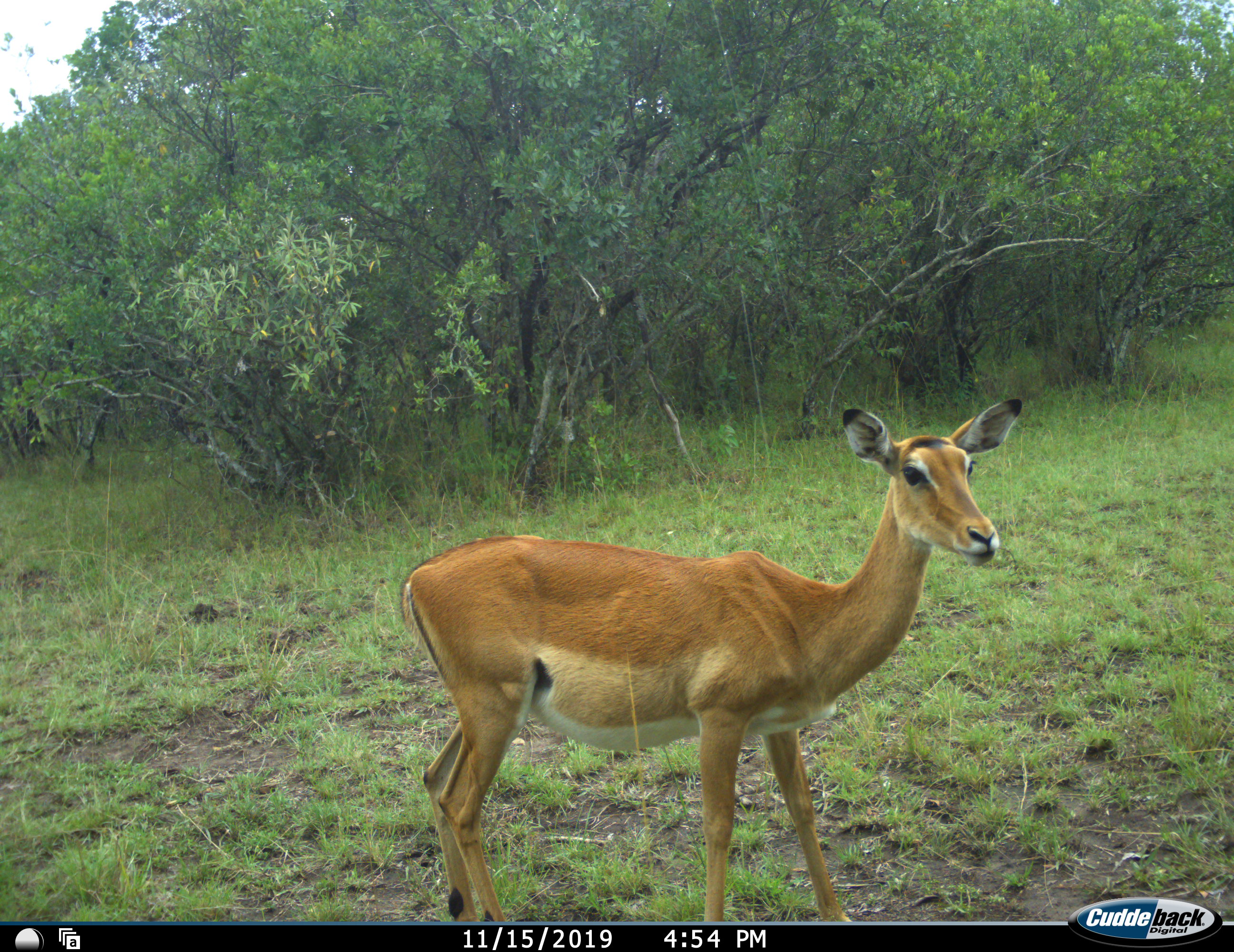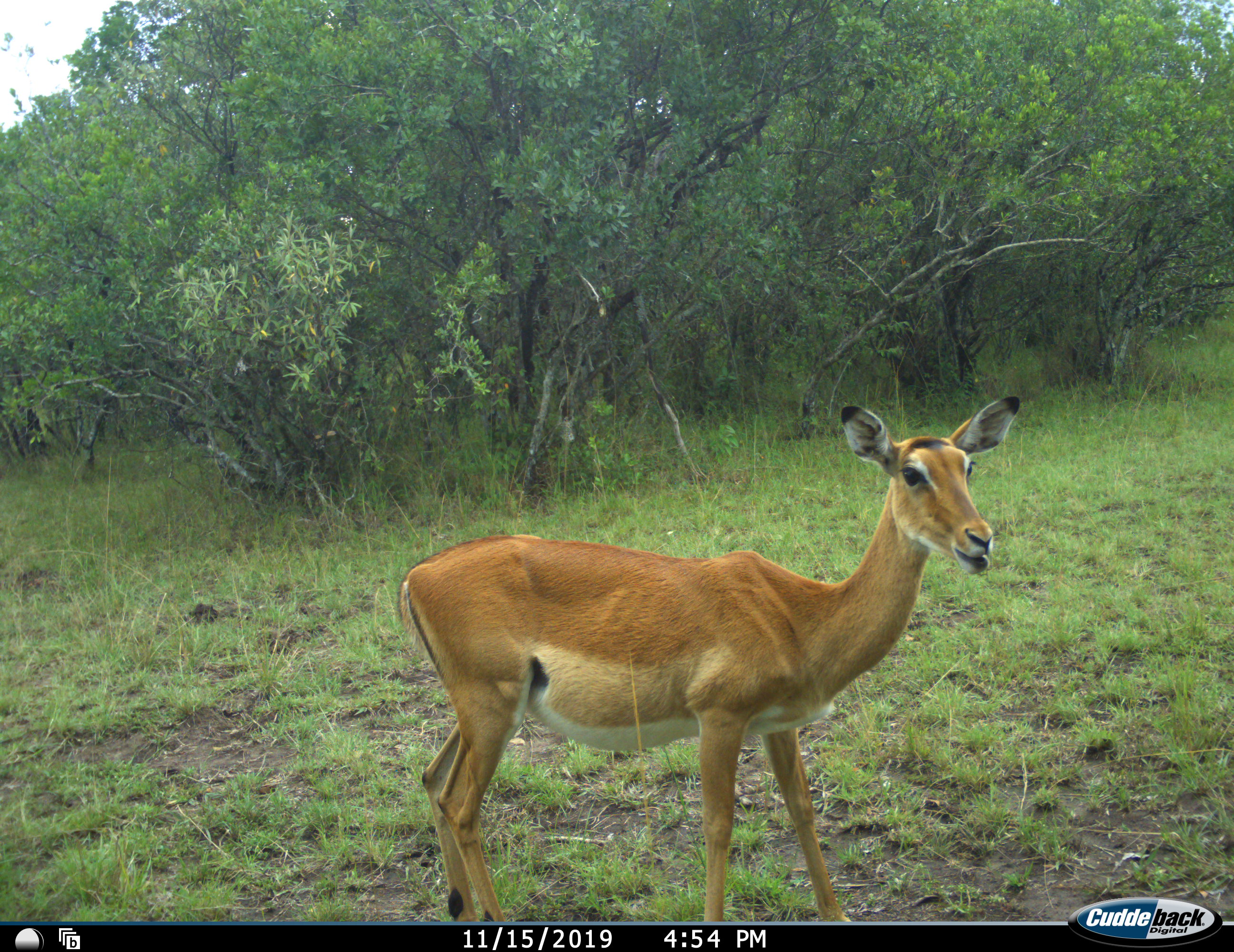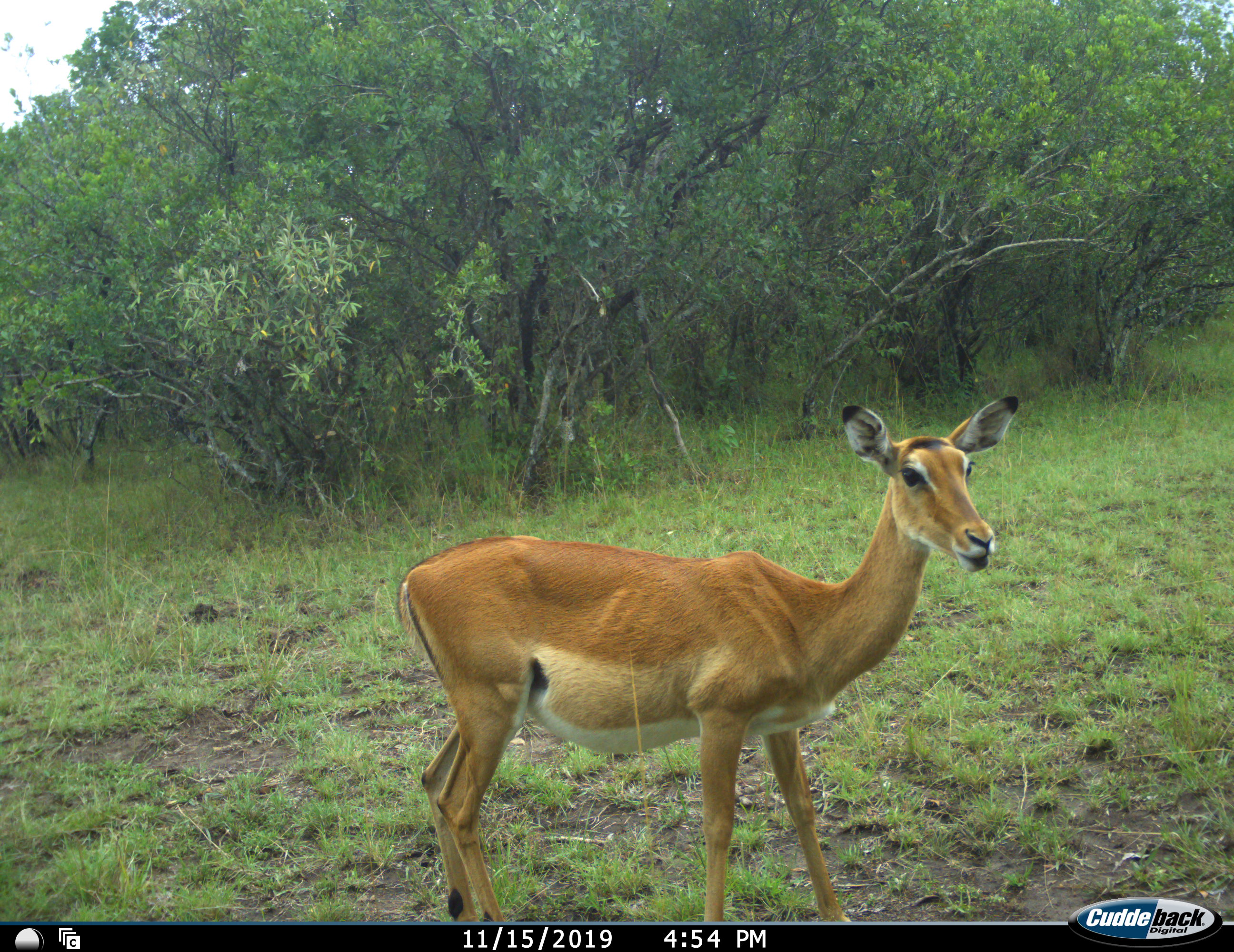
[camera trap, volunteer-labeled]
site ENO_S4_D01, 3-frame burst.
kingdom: Animalia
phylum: Chordata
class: Mammalia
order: Artiodactyla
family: Bovidae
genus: Aepyceros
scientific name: Aepyceros melampus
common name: impala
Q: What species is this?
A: Impala (Aepyceros melampus).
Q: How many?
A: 1.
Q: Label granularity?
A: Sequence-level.